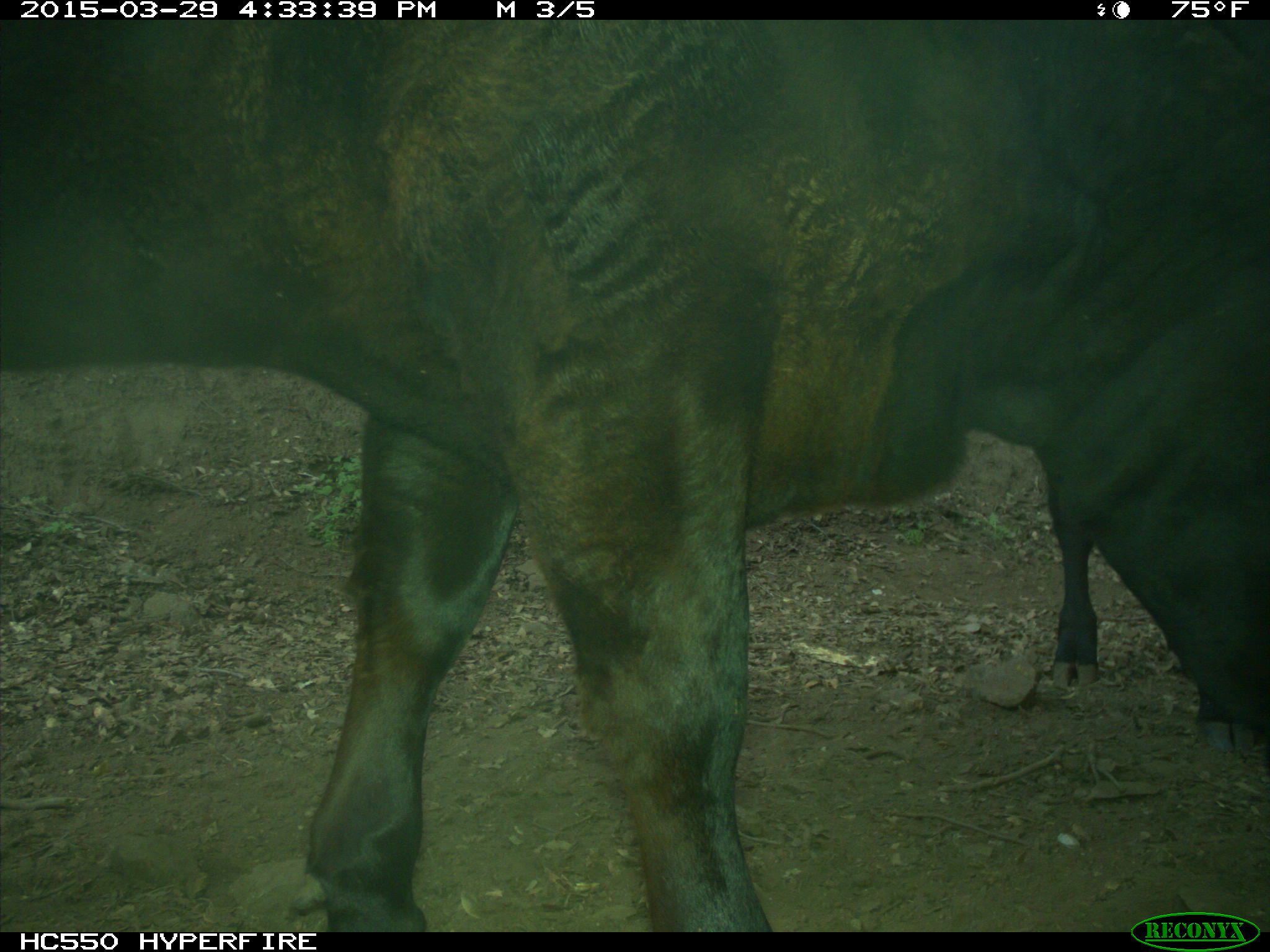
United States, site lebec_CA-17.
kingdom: Animalia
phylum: Chordata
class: Mammalia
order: Artiodactyla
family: Bovidae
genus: Bos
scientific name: Bos taurus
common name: domestic cow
Bos taurus (domestic cow).